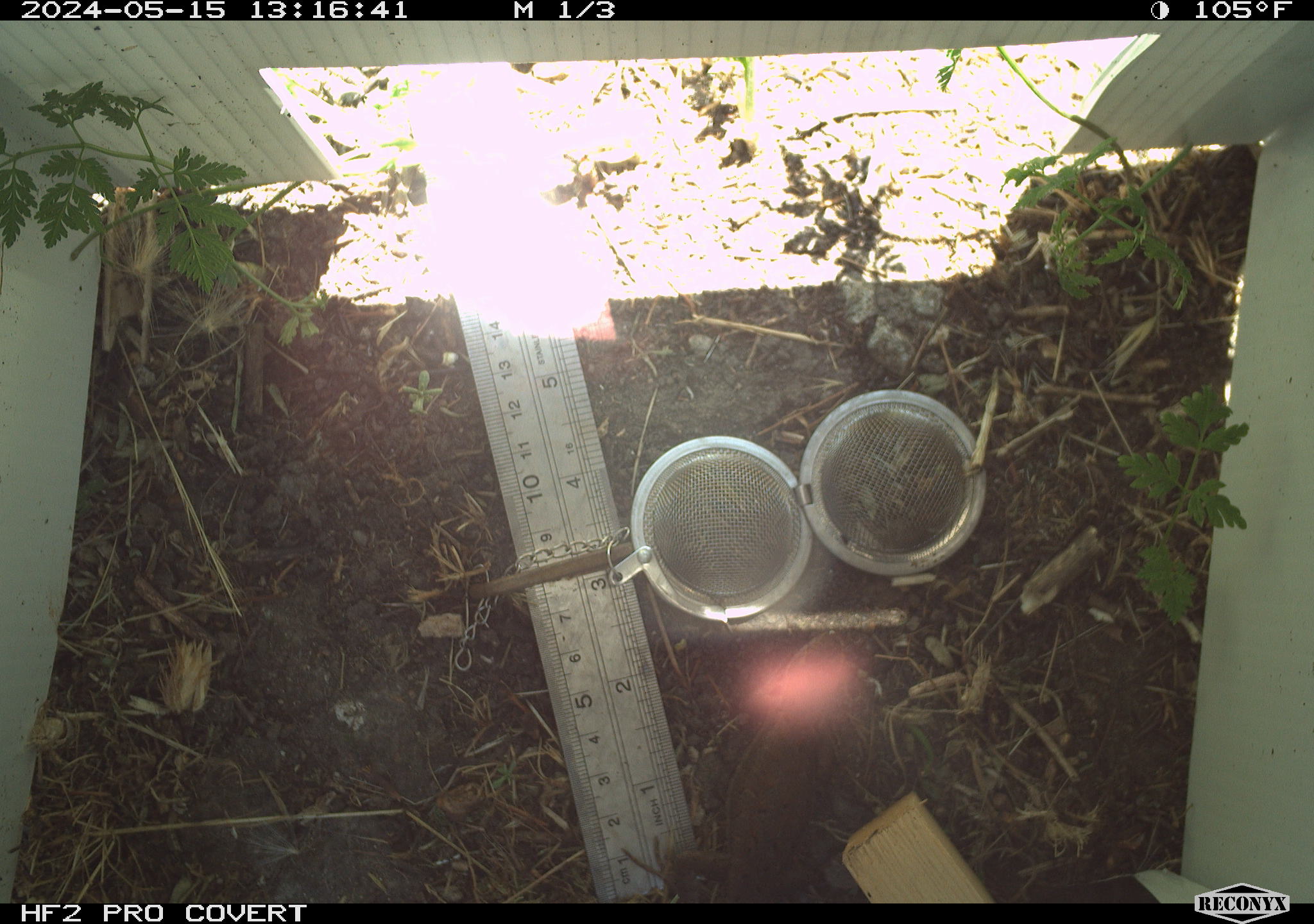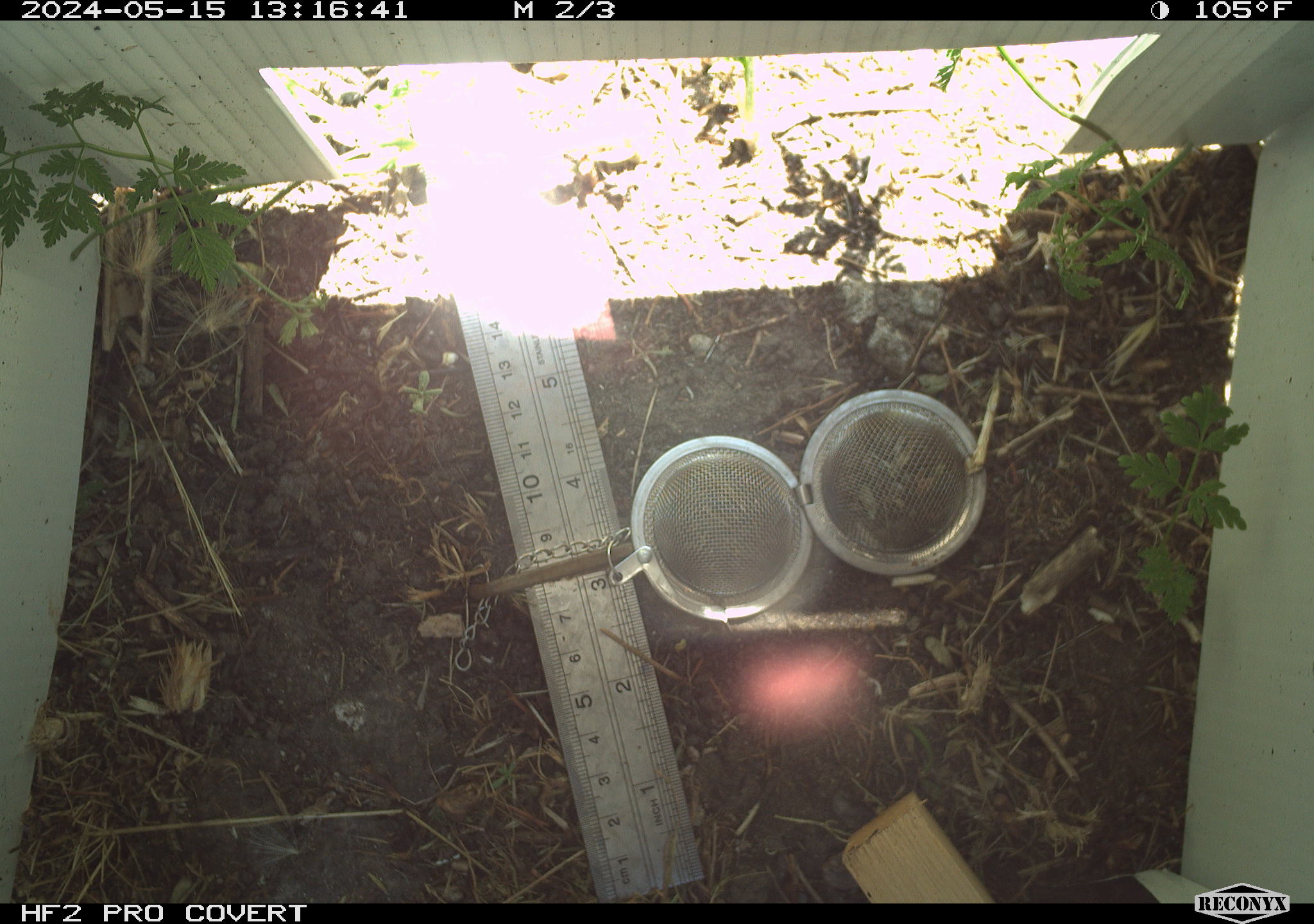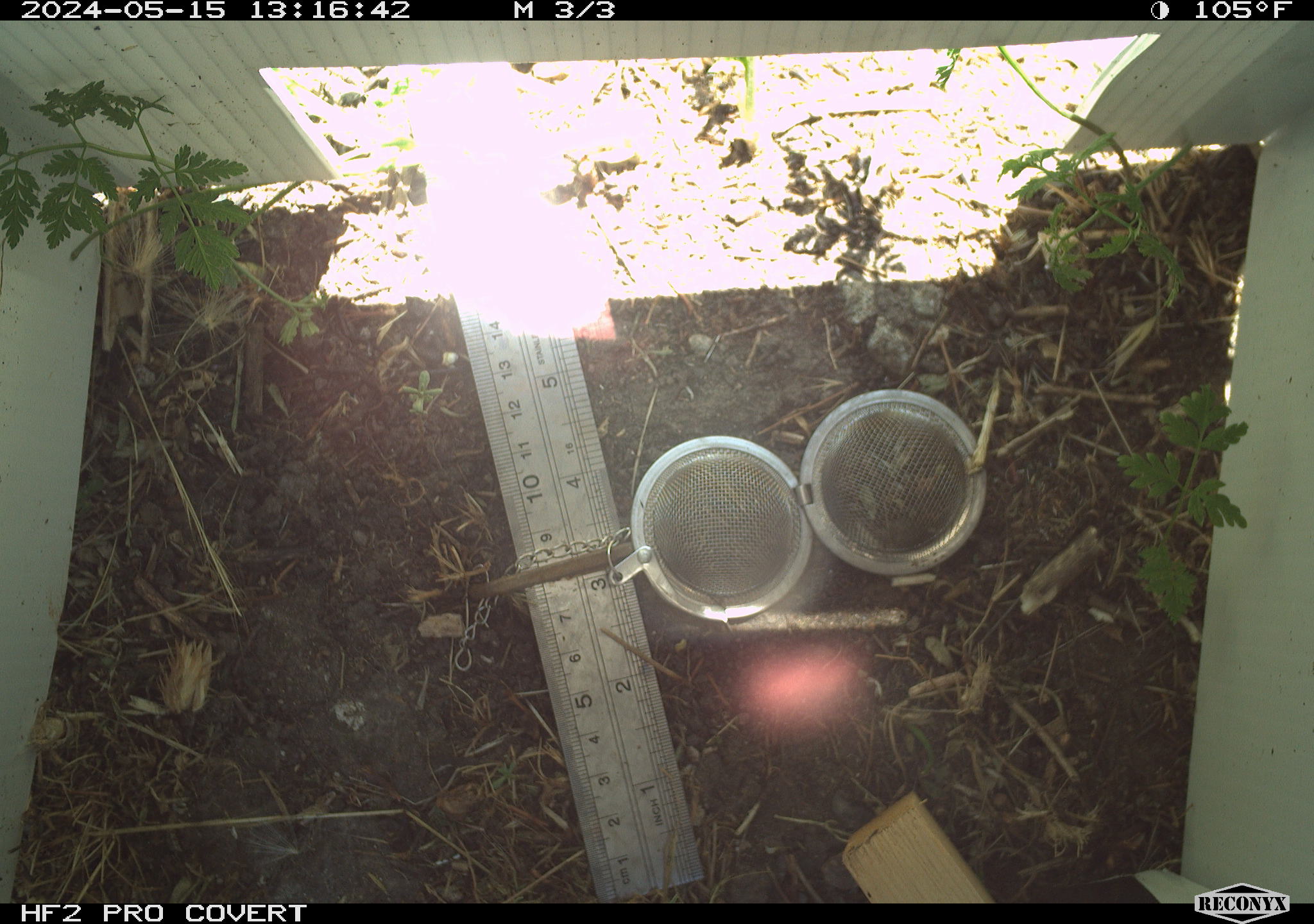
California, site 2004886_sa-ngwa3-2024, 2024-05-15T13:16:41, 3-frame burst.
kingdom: Animalia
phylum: Chordata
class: Reptilia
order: Squamata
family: Phrynosomatidae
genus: Sceloporus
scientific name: Sceloporus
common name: spiny lizards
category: sceloporus species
Sceloporus species (spiny lizards) (Sceloporus).